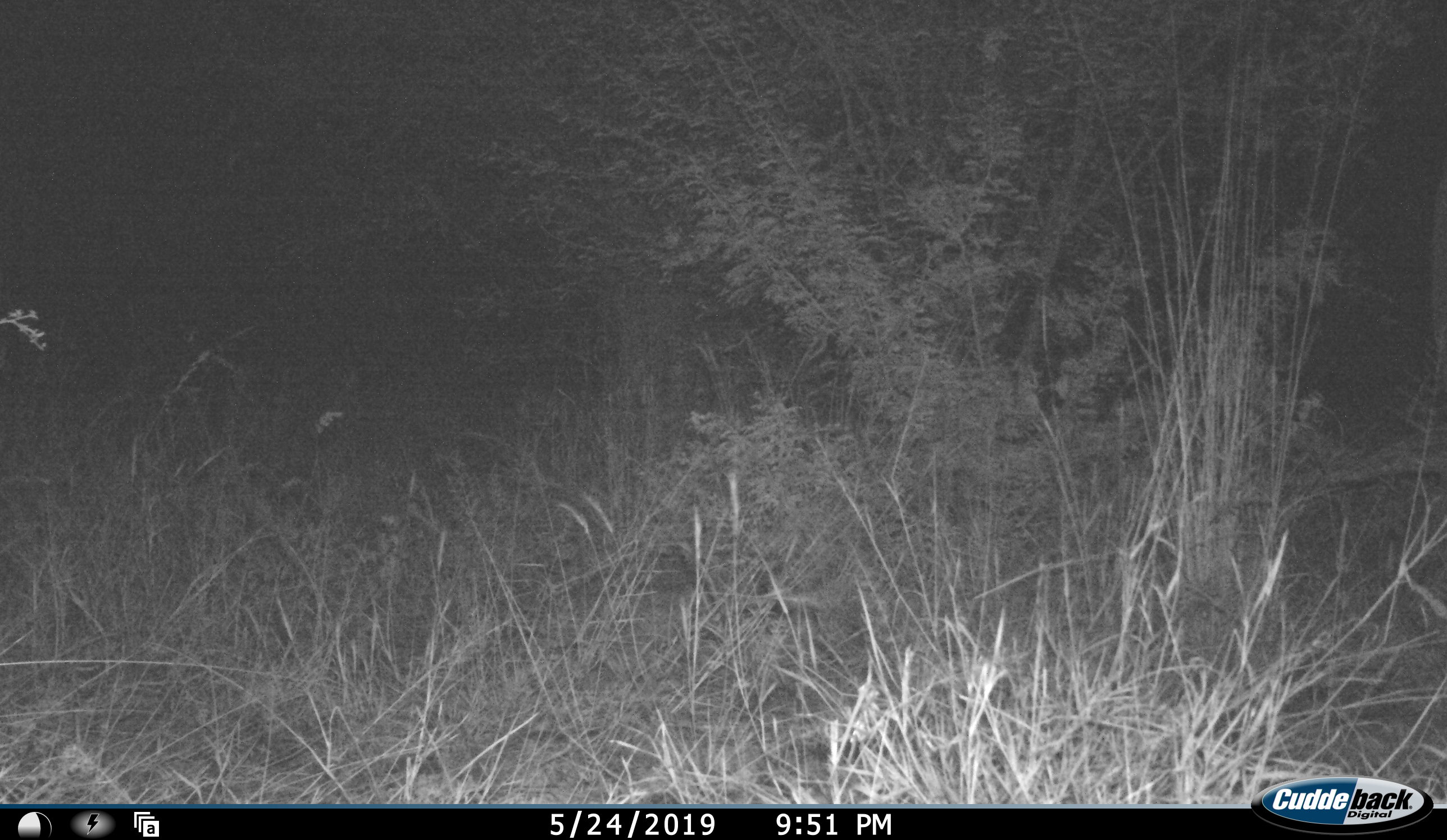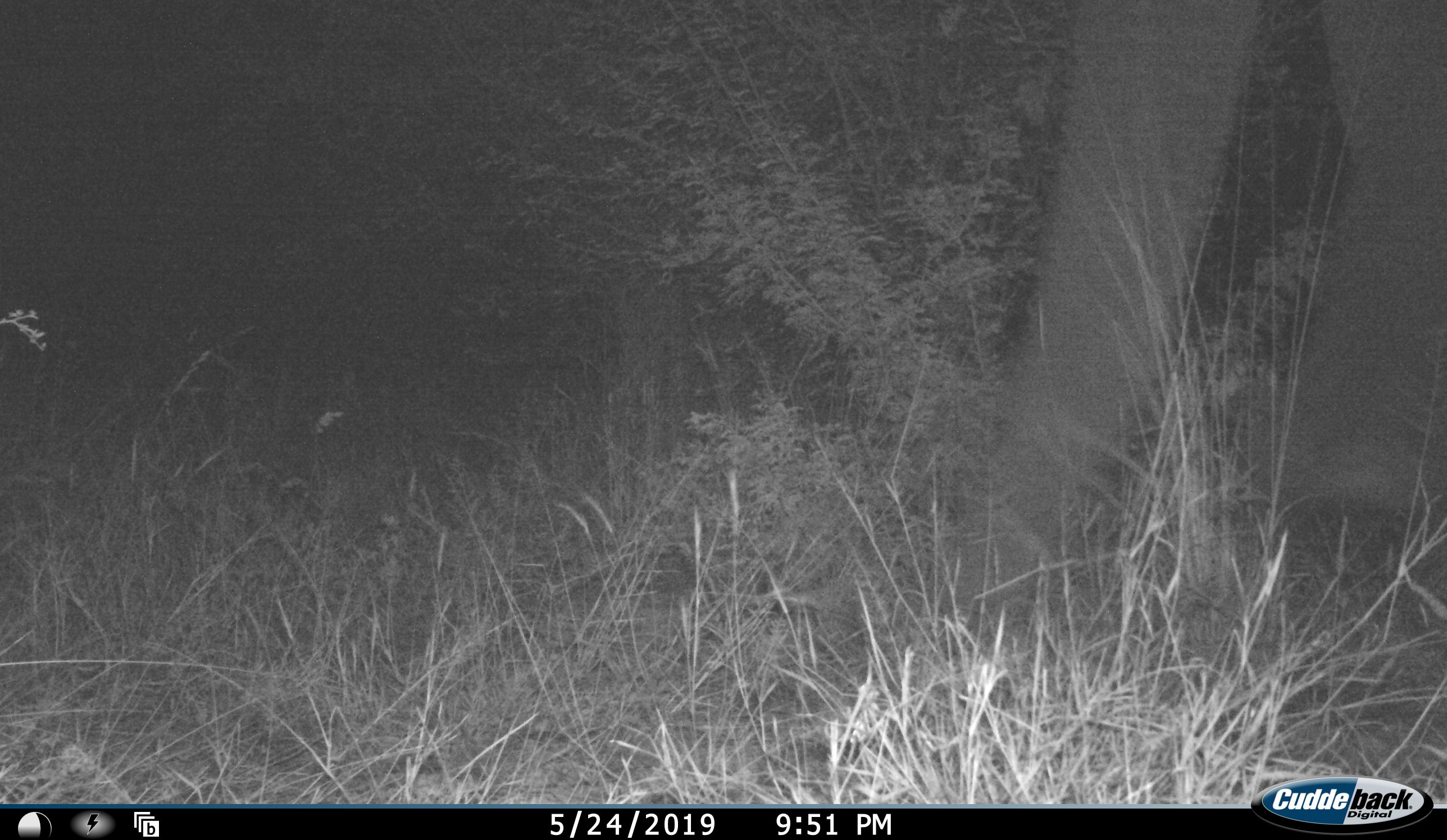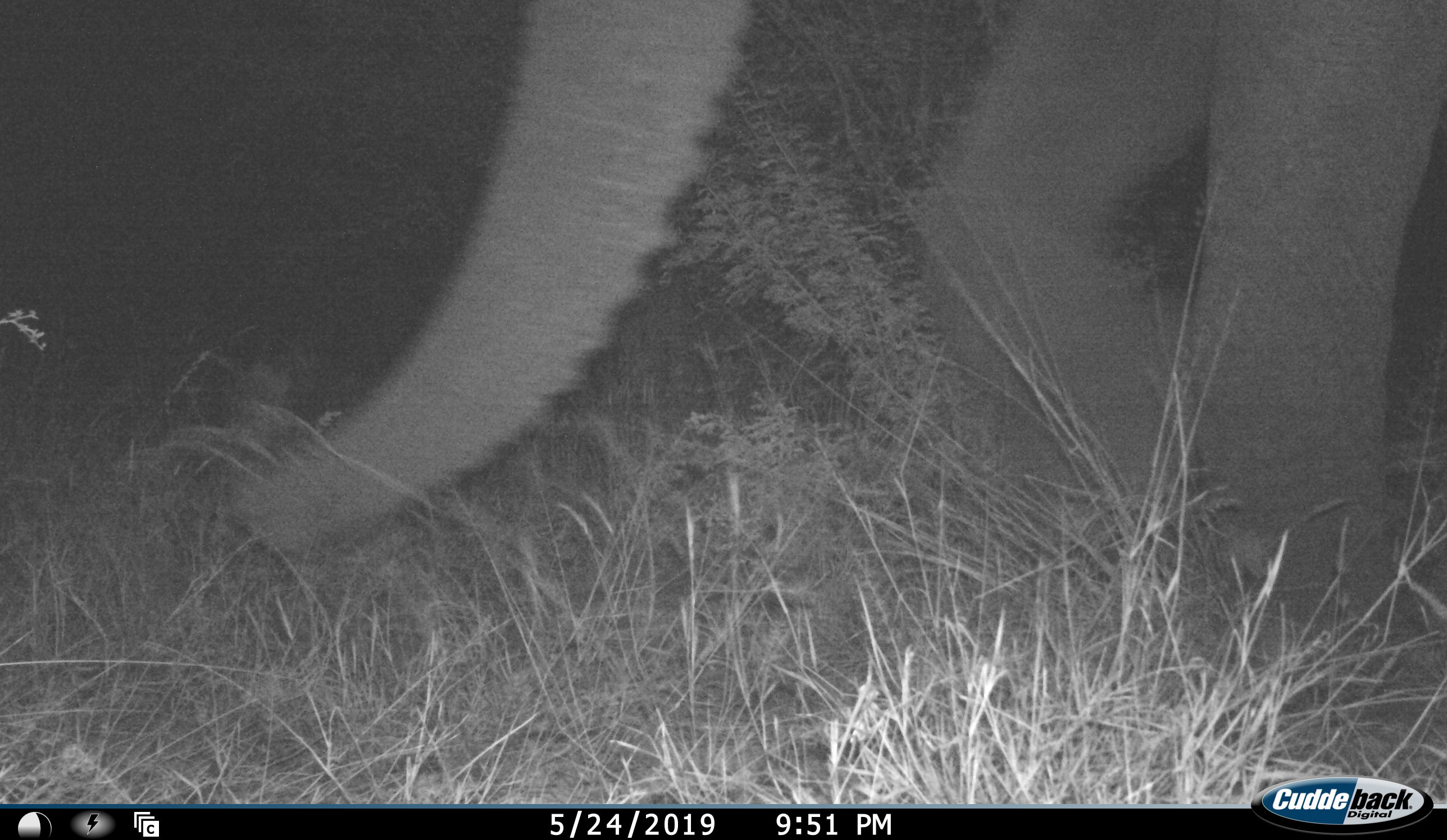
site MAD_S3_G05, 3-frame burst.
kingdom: Animalia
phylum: Chordata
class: Mammalia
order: Proboscidea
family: Elephantidae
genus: Loxodonta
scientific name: Loxodonta africana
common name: african bush elephant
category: elephant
Elephant (african bush elephant) (Loxodonta africana), count 1. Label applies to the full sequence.